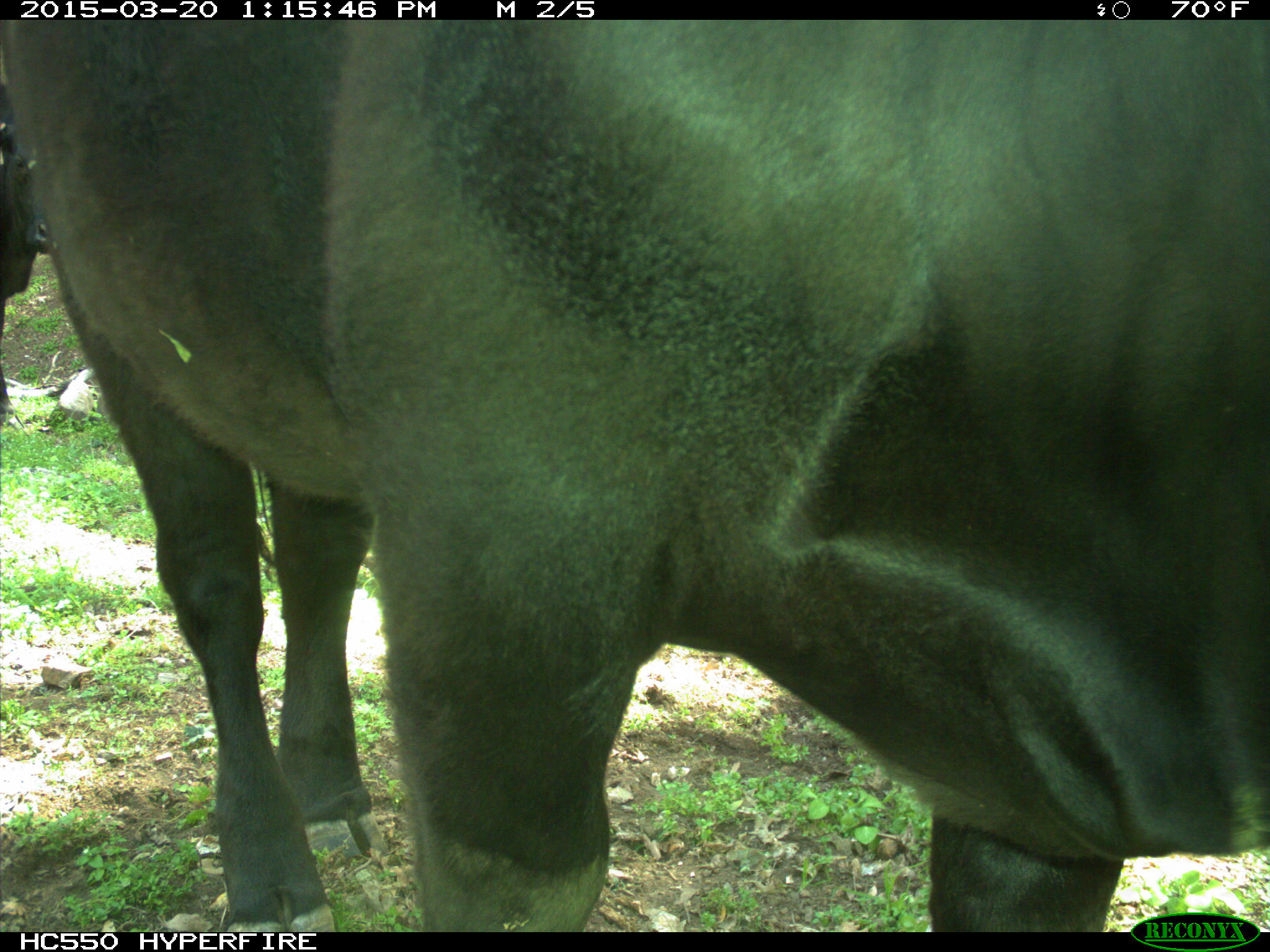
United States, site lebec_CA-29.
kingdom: Animalia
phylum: Chordata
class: Mammalia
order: Artiodactyla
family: Bovidae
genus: Bos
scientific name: Bos taurus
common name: domestic cow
Bos taurus (domestic cow).